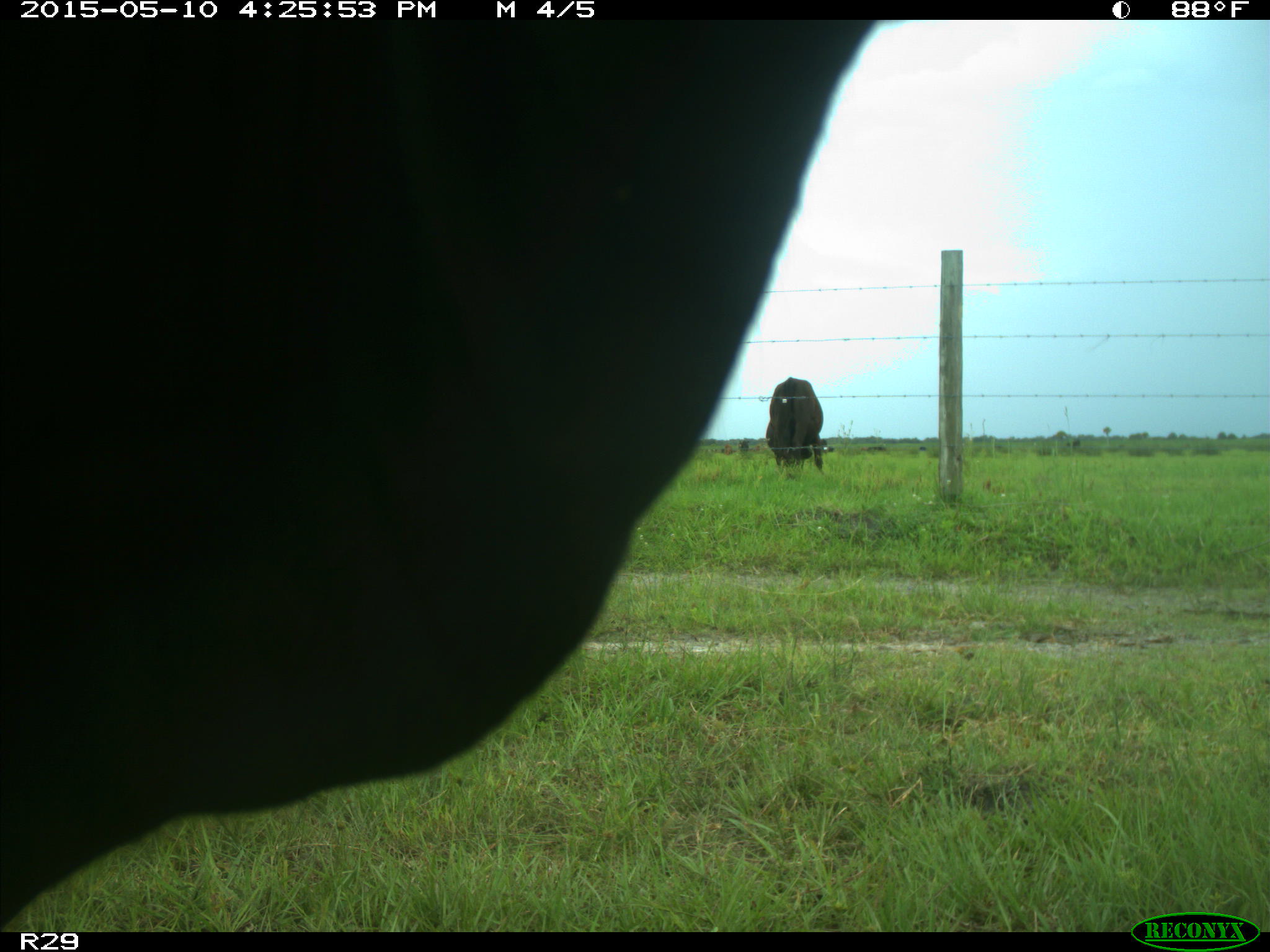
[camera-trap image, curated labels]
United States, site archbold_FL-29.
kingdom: Animalia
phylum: Chordata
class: Mammalia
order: Artiodactyla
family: Bovidae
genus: Bos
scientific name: Bos taurus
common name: domestic cow